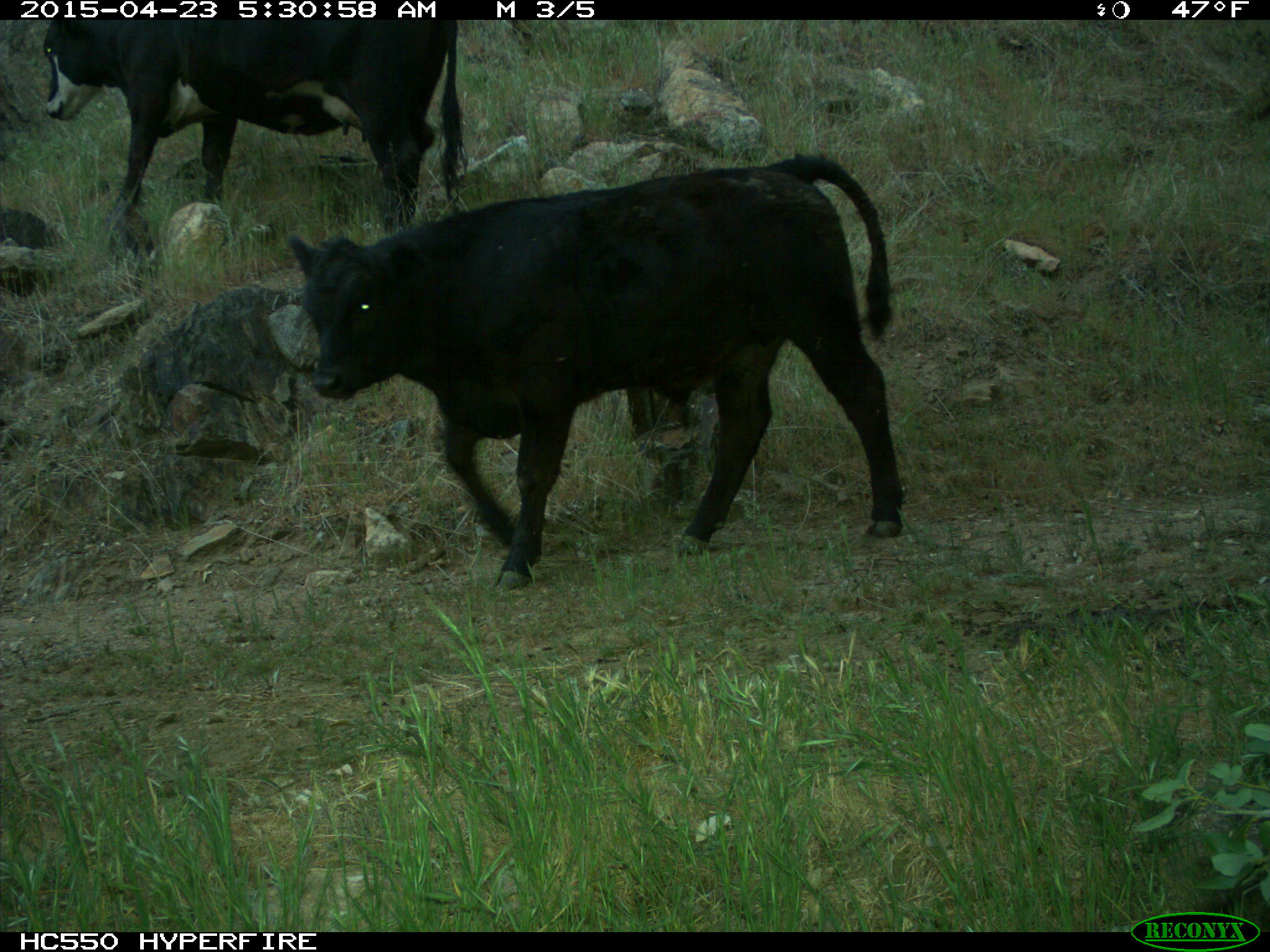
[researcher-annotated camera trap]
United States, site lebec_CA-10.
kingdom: Animalia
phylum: Chordata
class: Mammalia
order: Artiodactyla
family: Bovidae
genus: Bos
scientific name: Bos taurus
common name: domestic cow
Bos taurus (domestic cow).